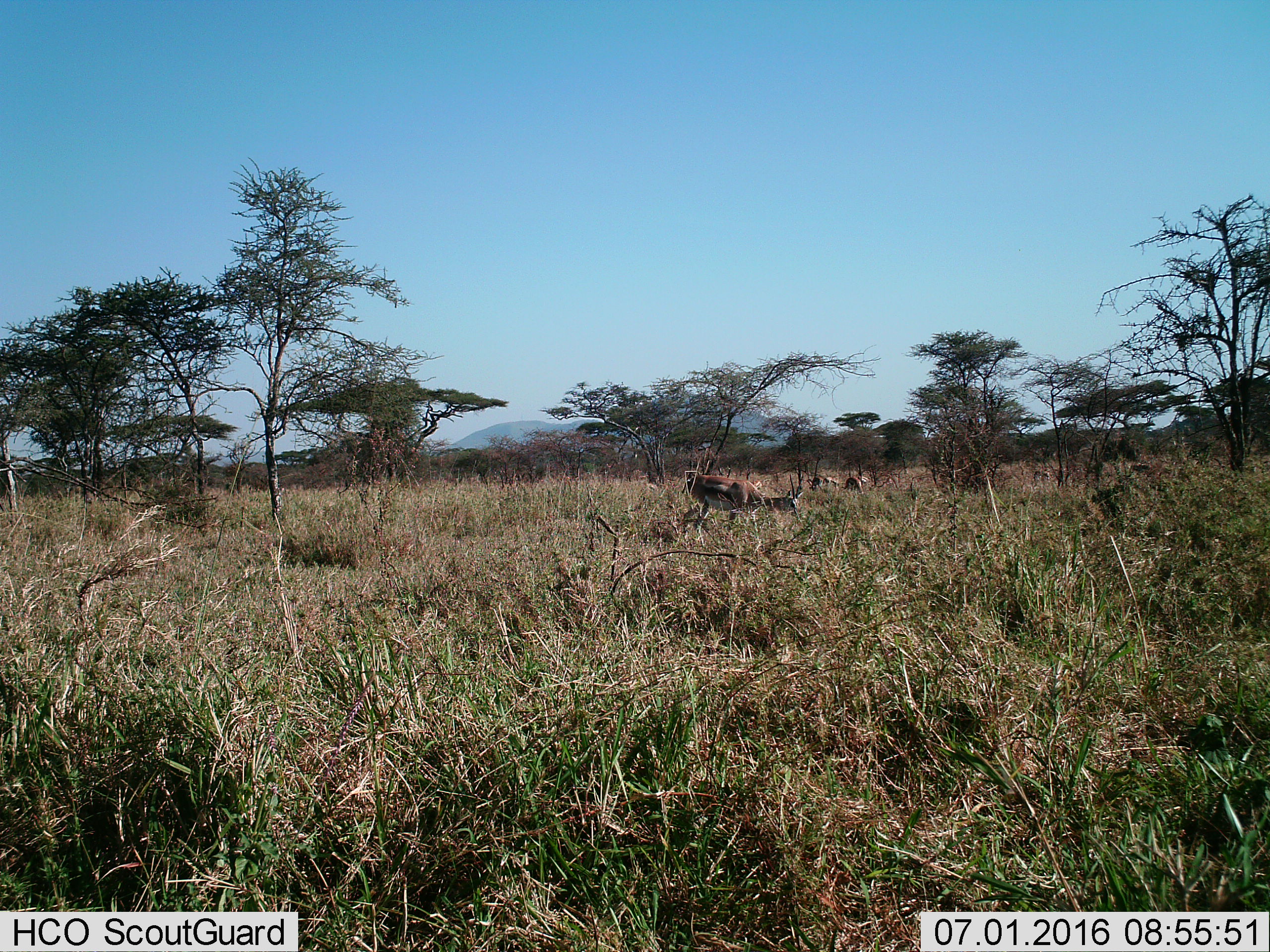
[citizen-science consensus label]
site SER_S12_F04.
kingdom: Animalia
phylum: Chordata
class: Mammalia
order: Artiodactyla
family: Bovidae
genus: Eudorcas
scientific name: Eudorcas thomsonii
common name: thomson's gazelle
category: gazellethomsons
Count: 5.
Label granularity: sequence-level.